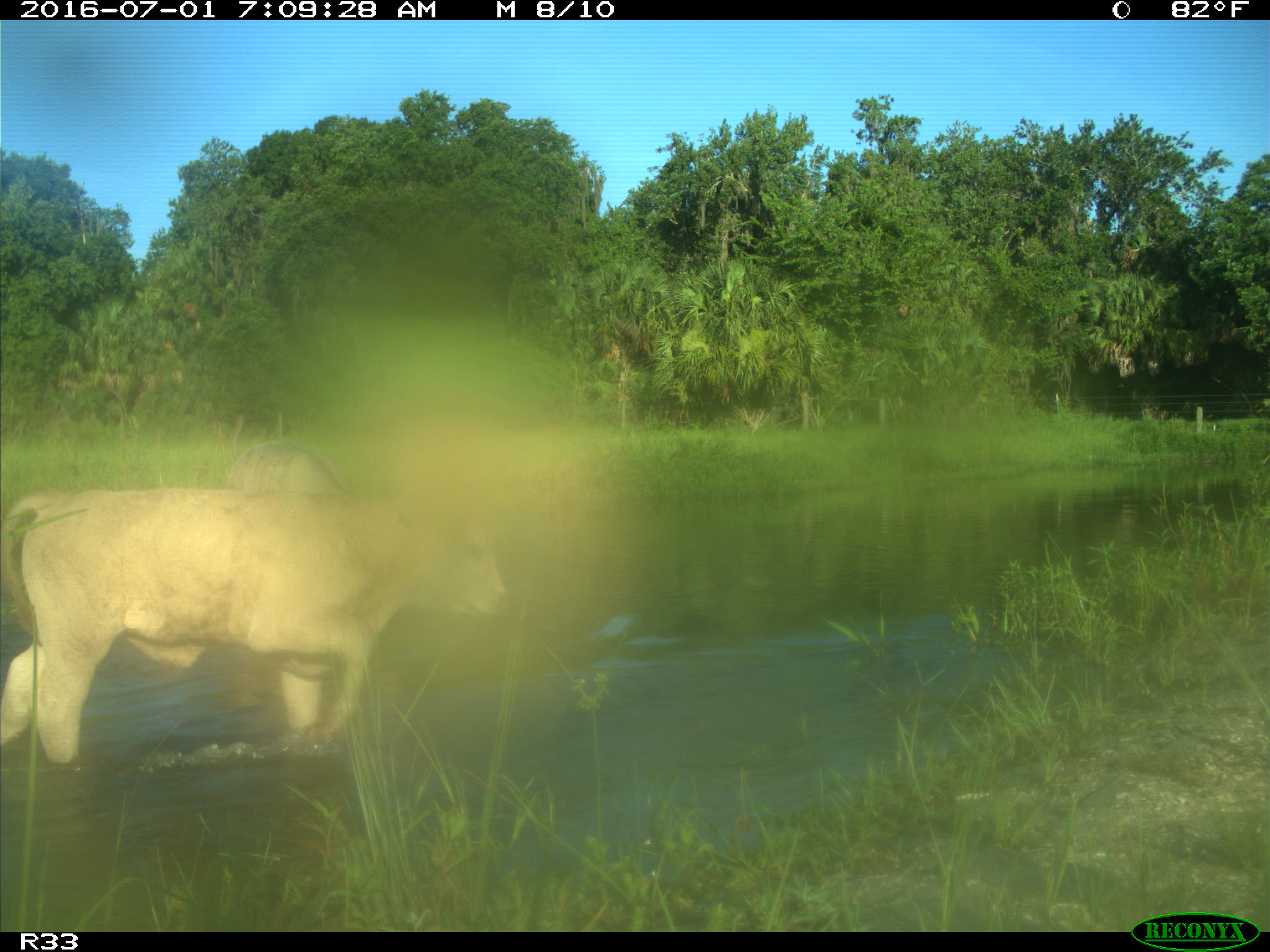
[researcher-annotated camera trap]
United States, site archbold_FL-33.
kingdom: Animalia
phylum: Chordata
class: Mammalia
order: Artiodactyla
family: Bovidae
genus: Bos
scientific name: Bos taurus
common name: domestic cow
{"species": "Bos taurus (domestic cow)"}